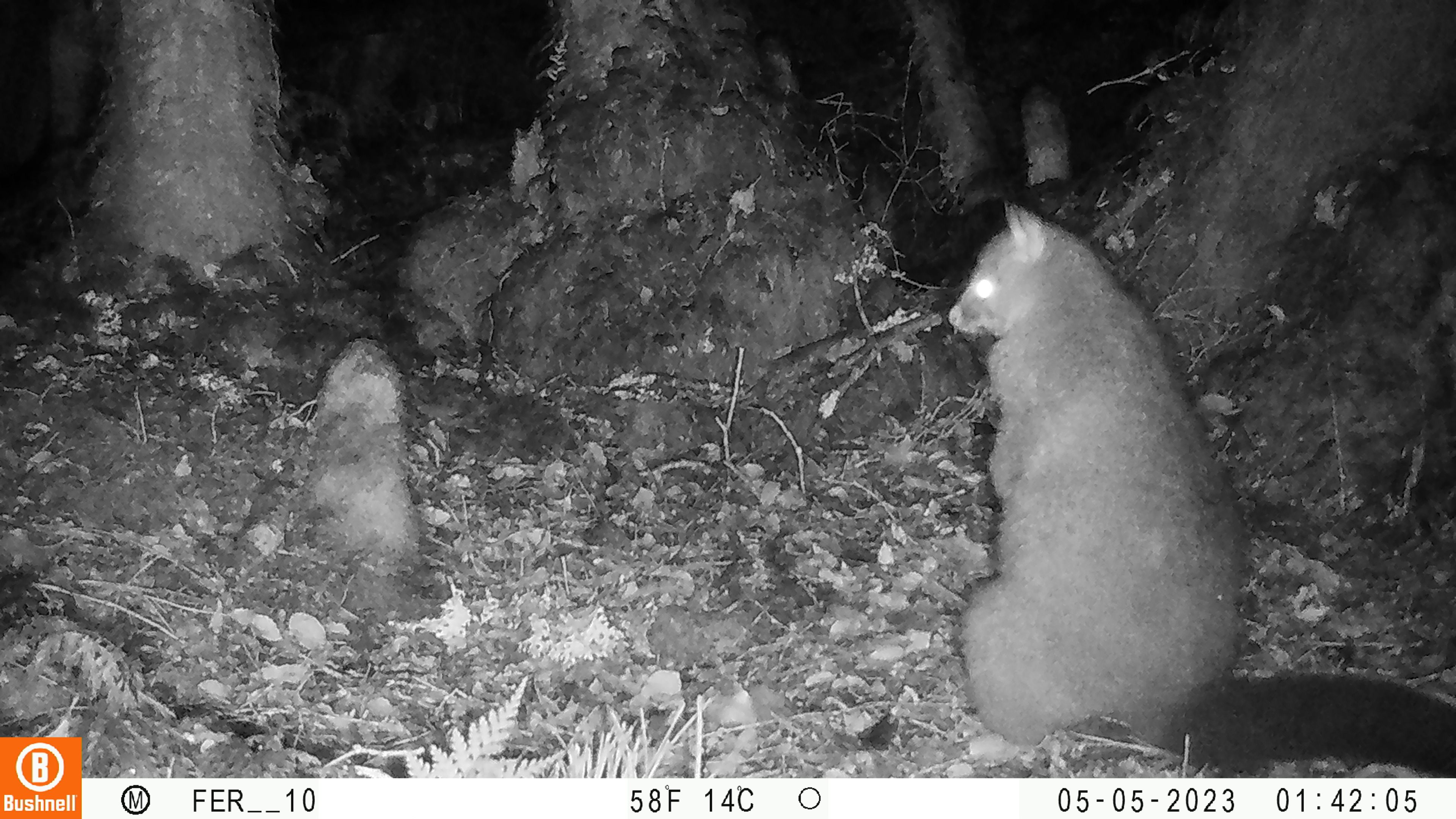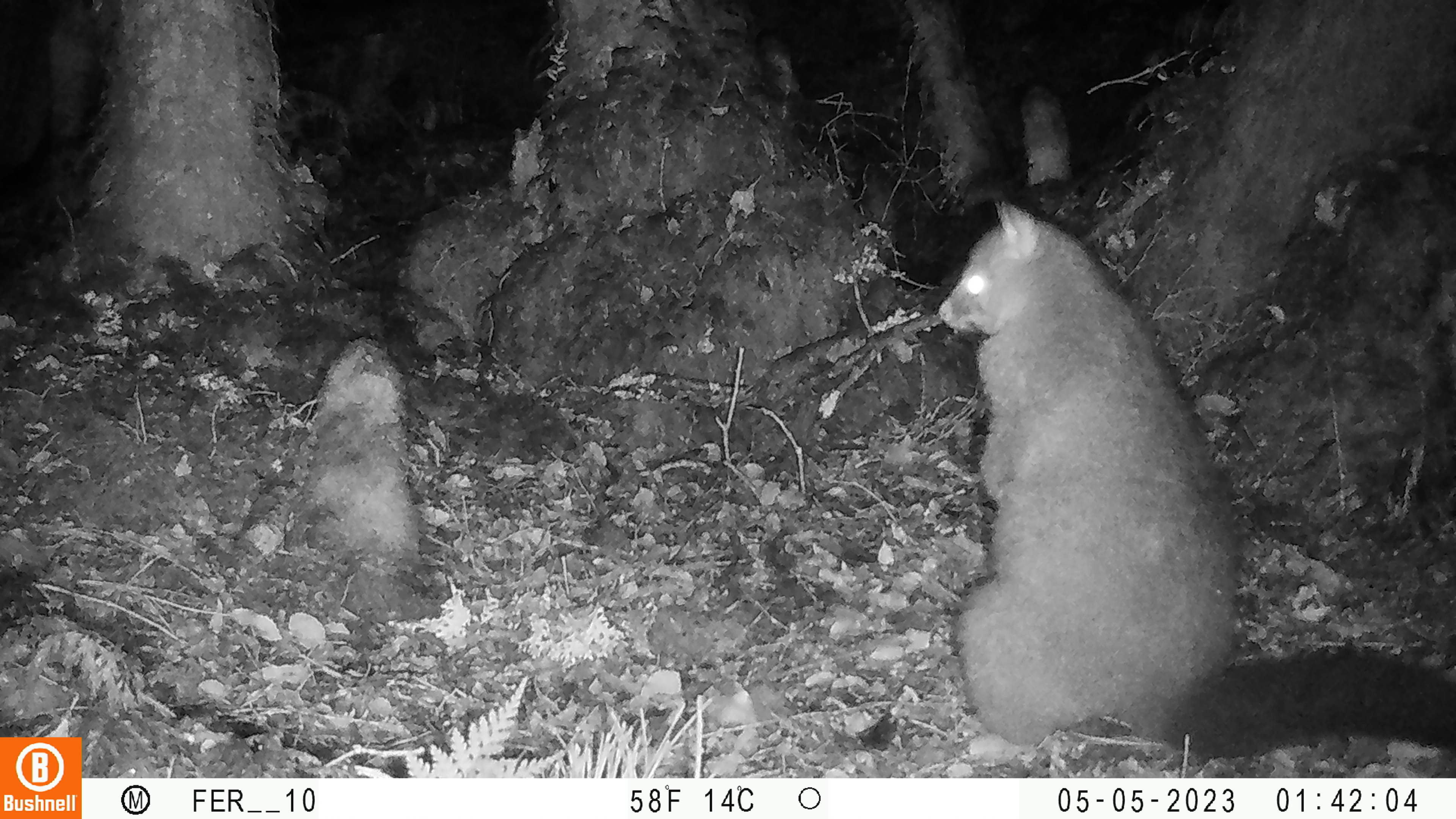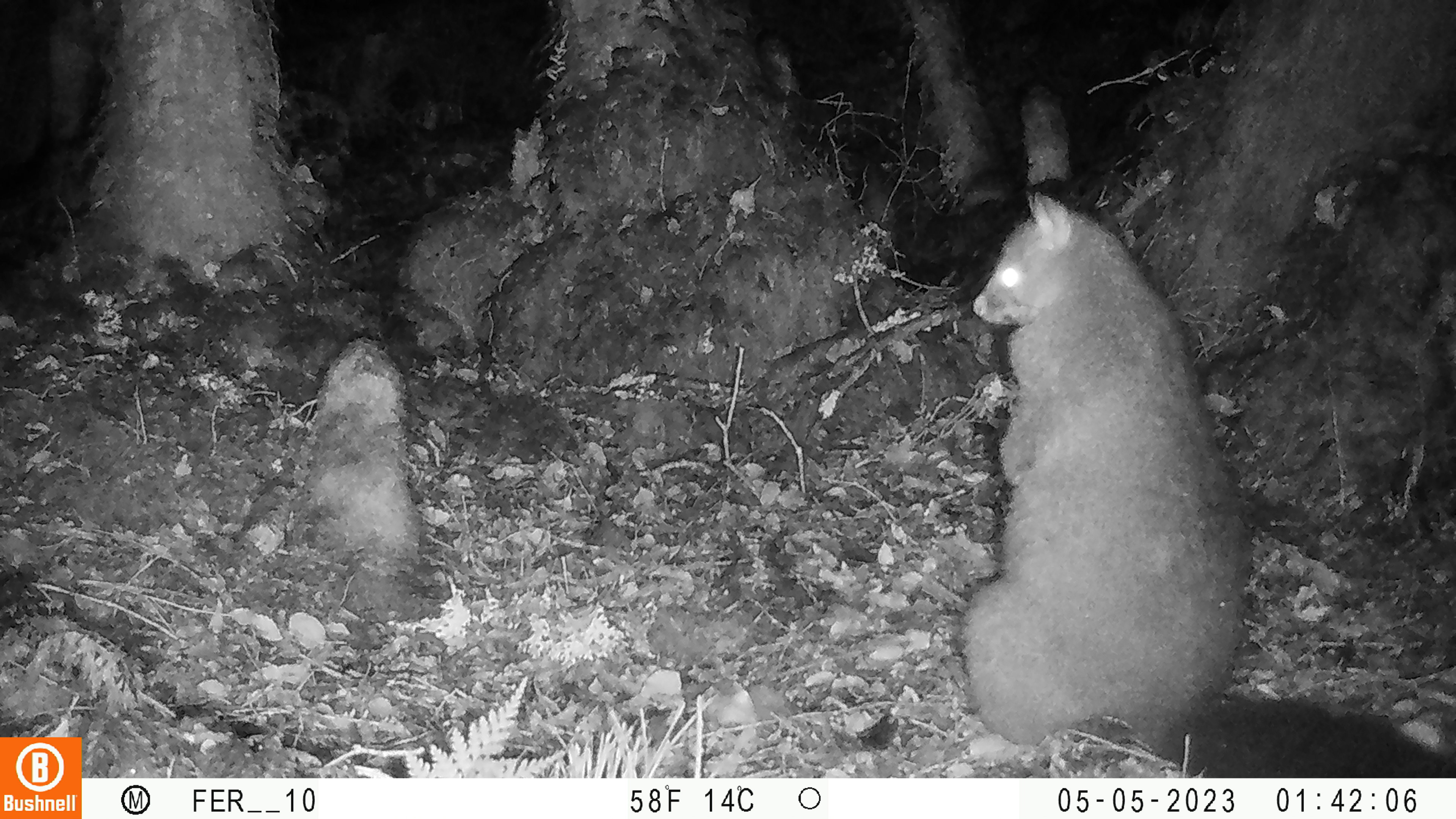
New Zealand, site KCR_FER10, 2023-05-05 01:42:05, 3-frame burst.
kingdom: Animalia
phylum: Chordata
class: Mammalia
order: Diprotodontia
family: Phalangeridae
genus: Trichosurus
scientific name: Trichosurus vulpecula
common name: common brushtail possum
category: possum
Possum (common brushtail possum) (Trichosurus vulpecula).